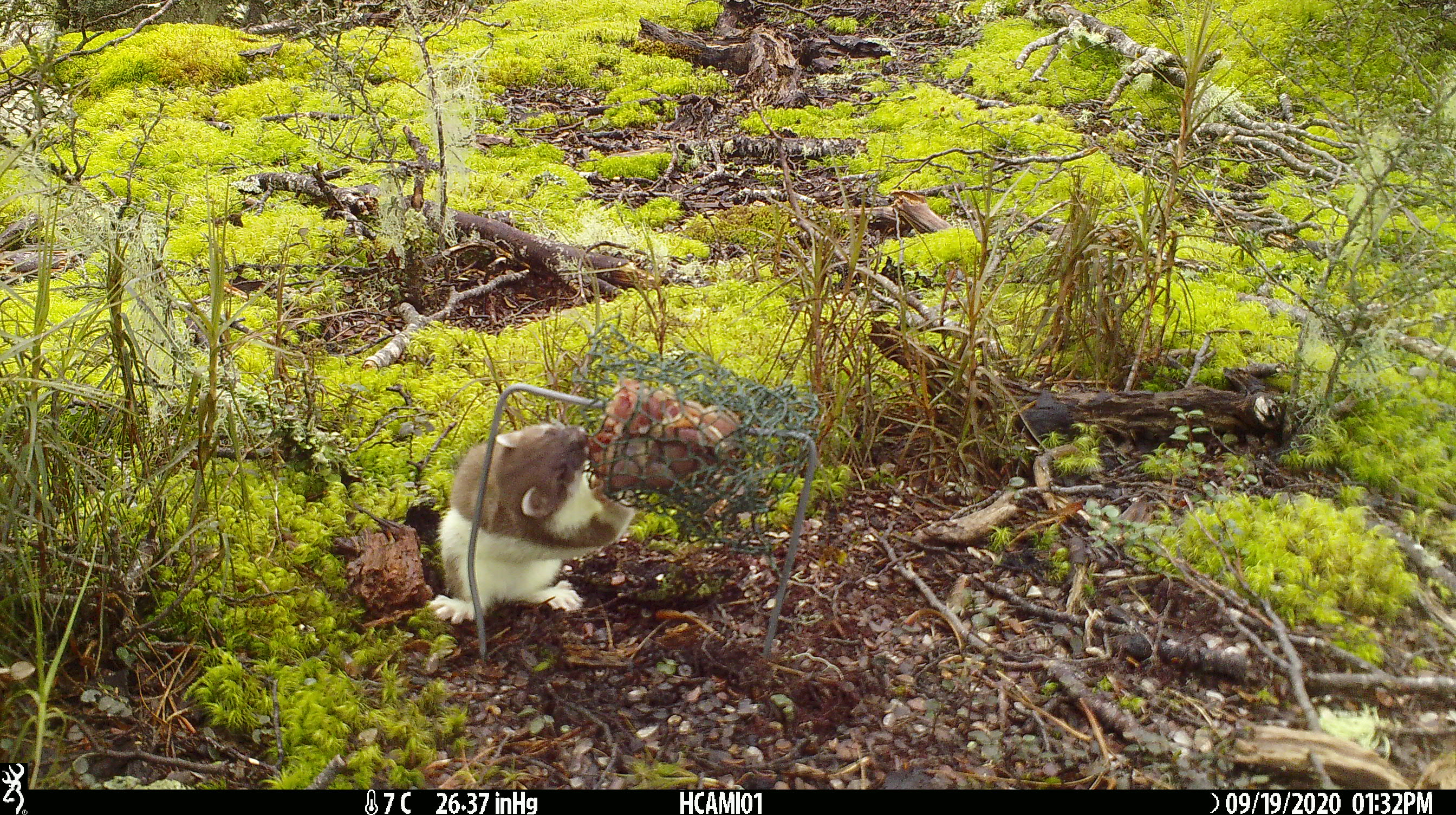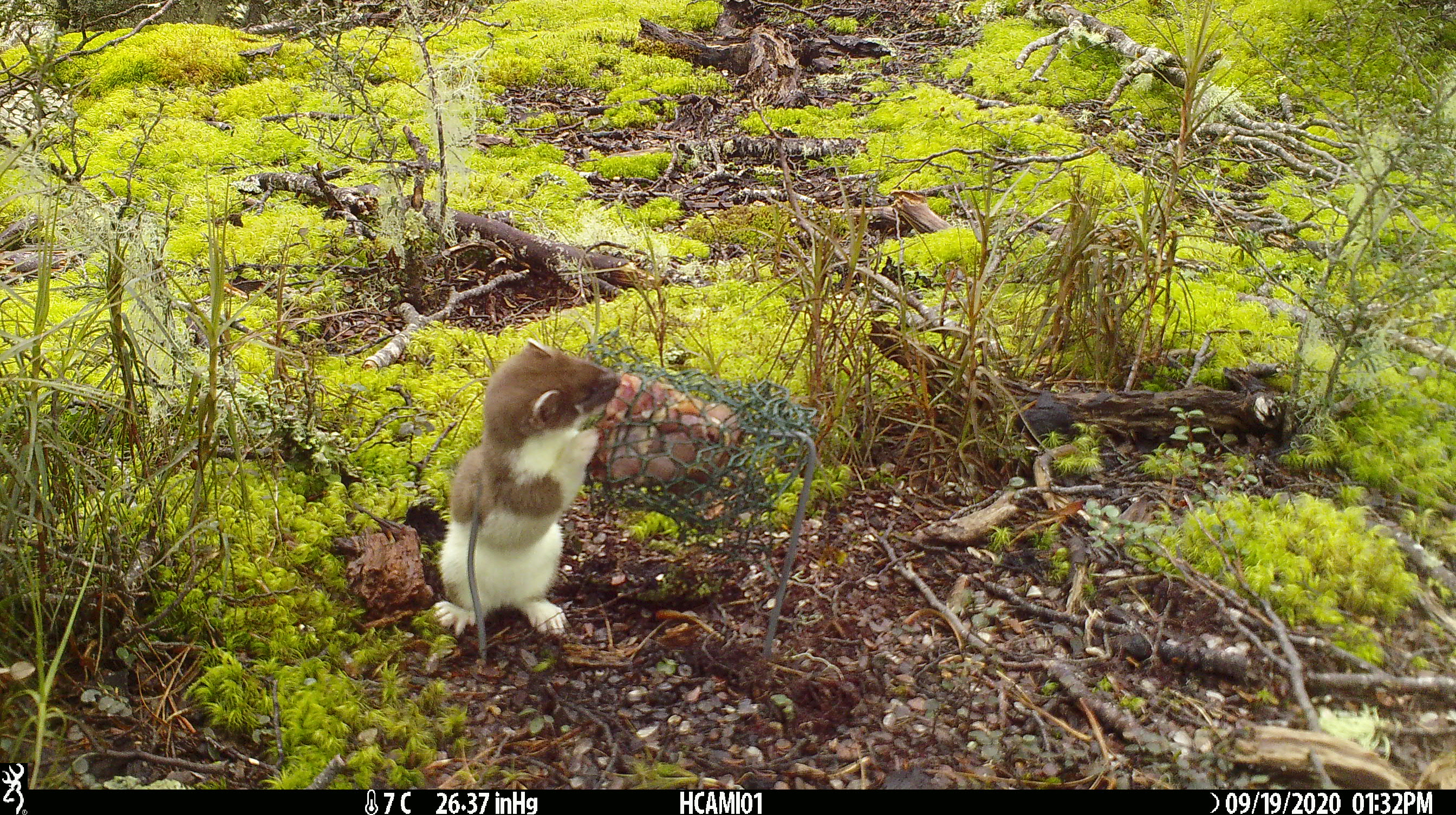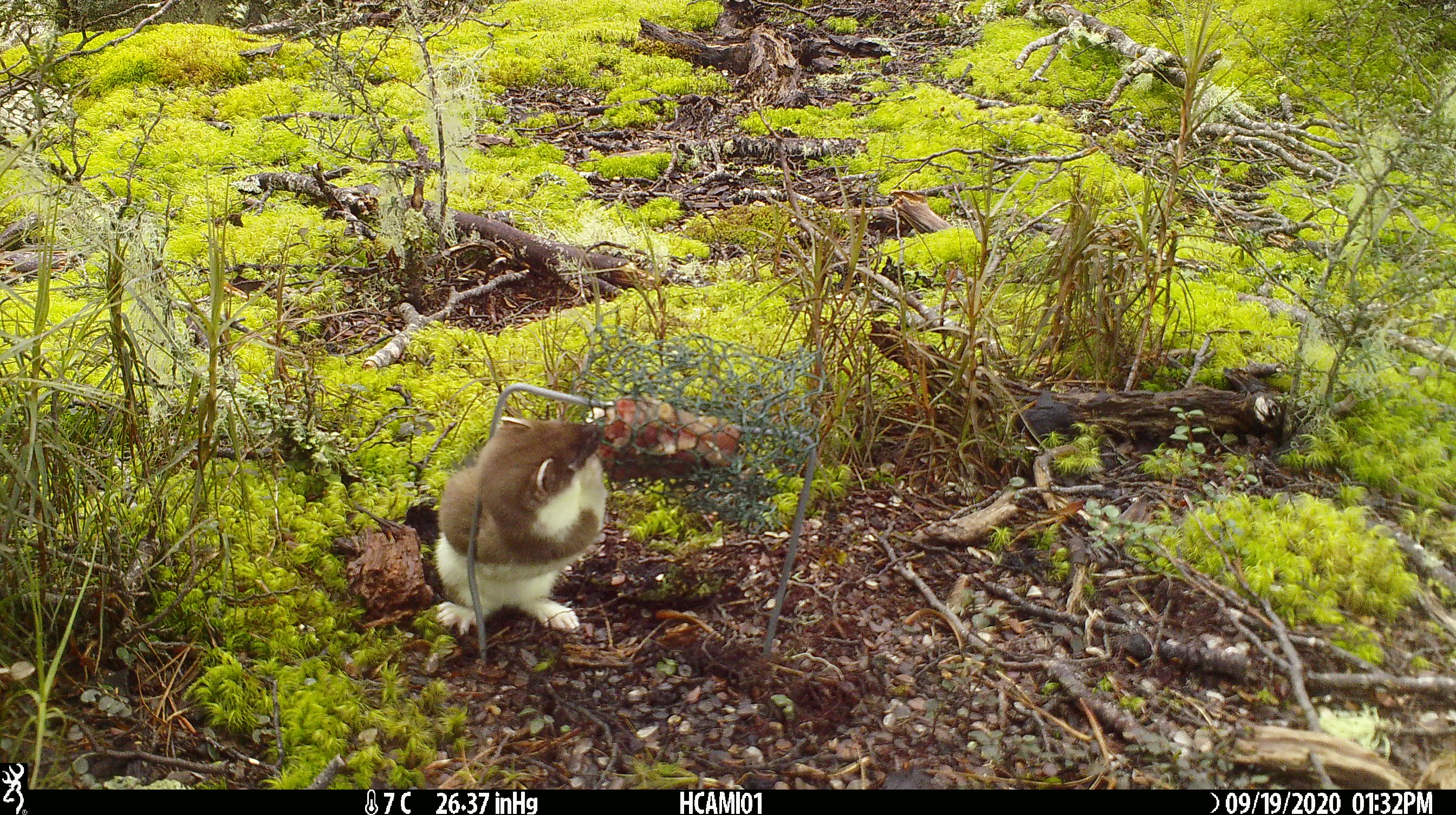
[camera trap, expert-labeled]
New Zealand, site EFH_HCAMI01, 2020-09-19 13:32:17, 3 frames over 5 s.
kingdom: Animalia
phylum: Chordata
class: Mammalia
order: Carnivora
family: Mustelidae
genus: Mustela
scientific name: Mustela erminea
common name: stoat